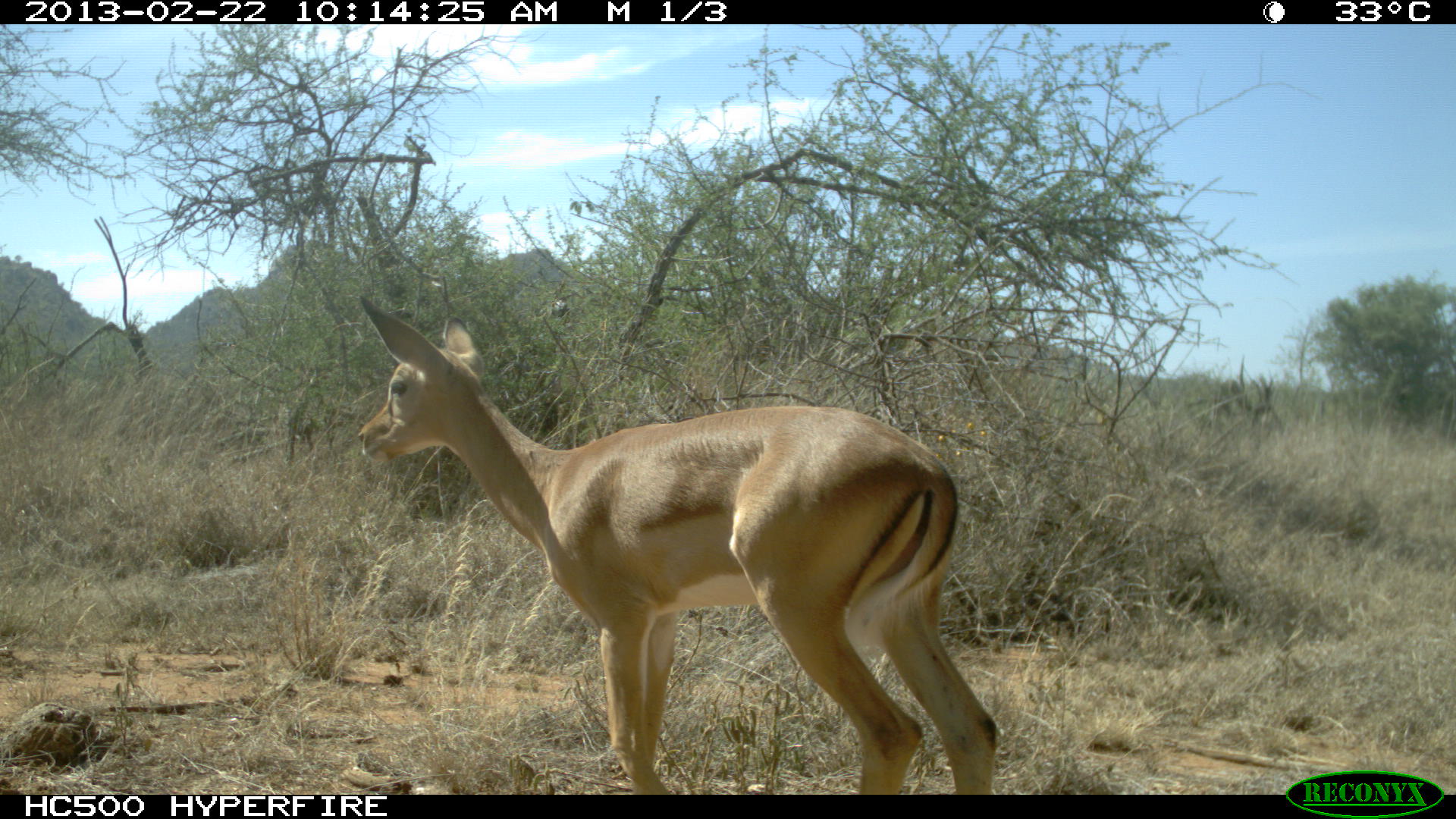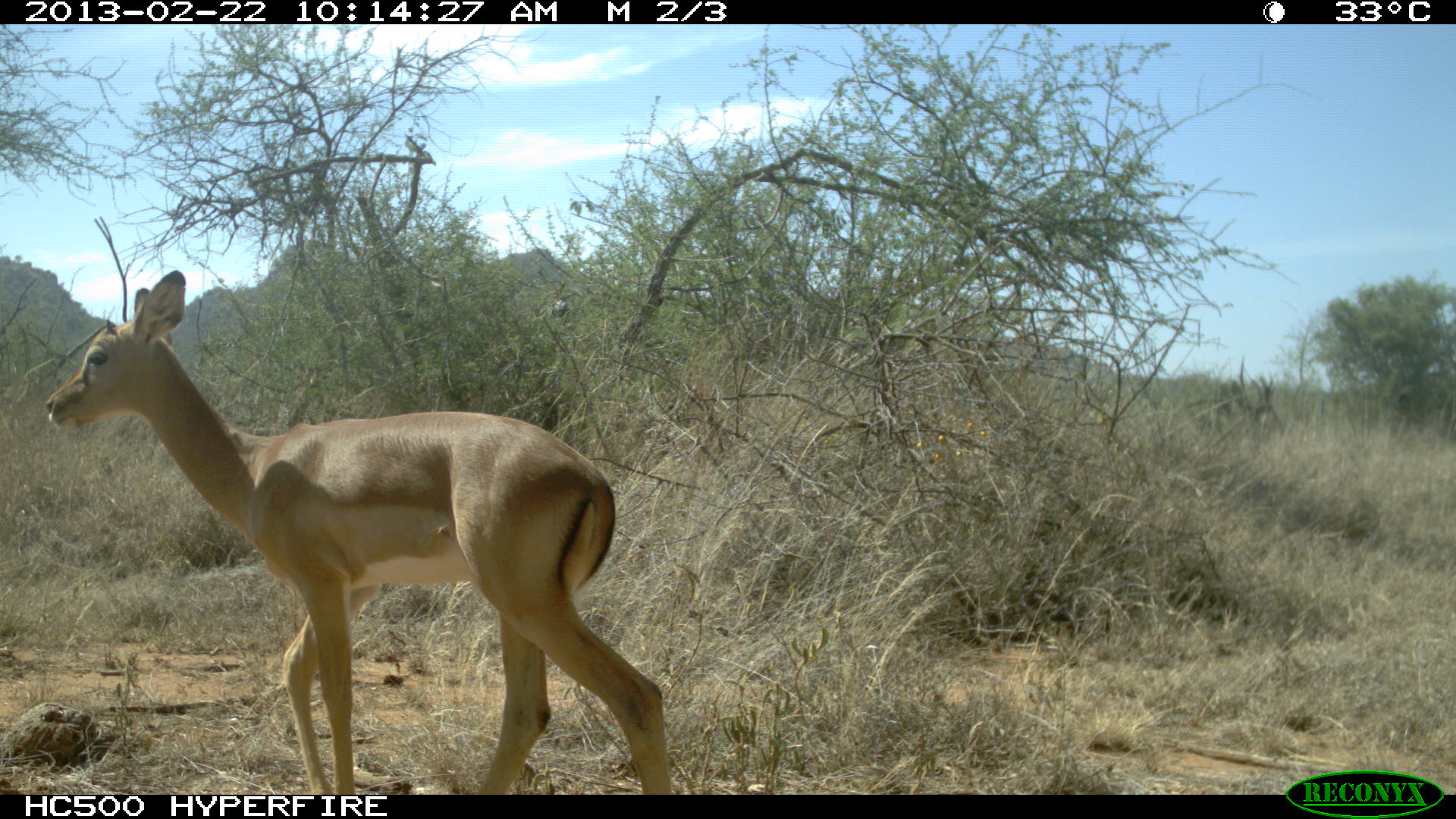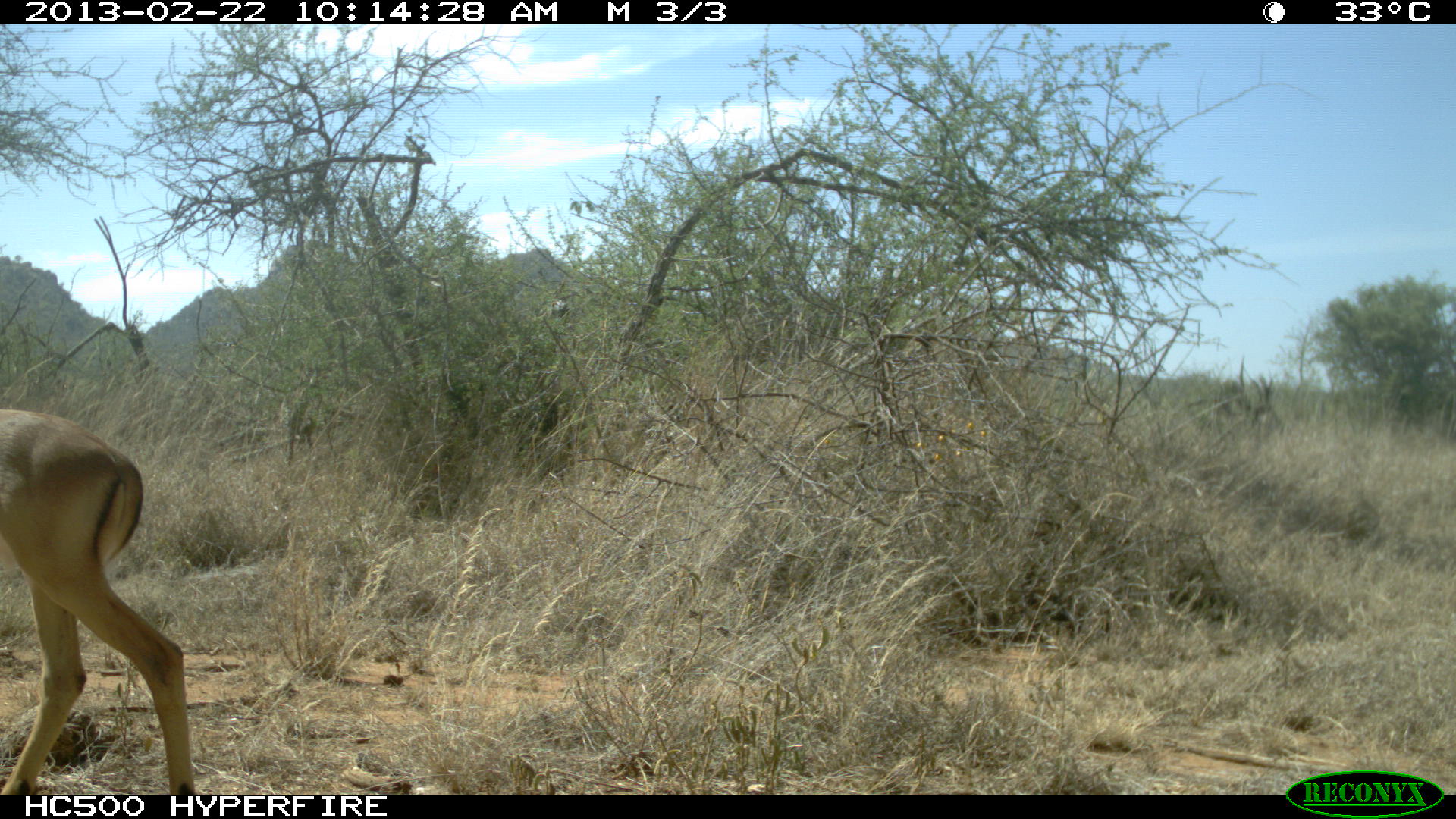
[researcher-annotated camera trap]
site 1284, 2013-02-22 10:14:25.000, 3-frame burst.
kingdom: Animalia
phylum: Chordata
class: Mammalia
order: Artiodactyla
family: Bovidae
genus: Aepyceros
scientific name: Aepyceros melampus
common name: impala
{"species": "Aepyceros melampus (impala)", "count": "1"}